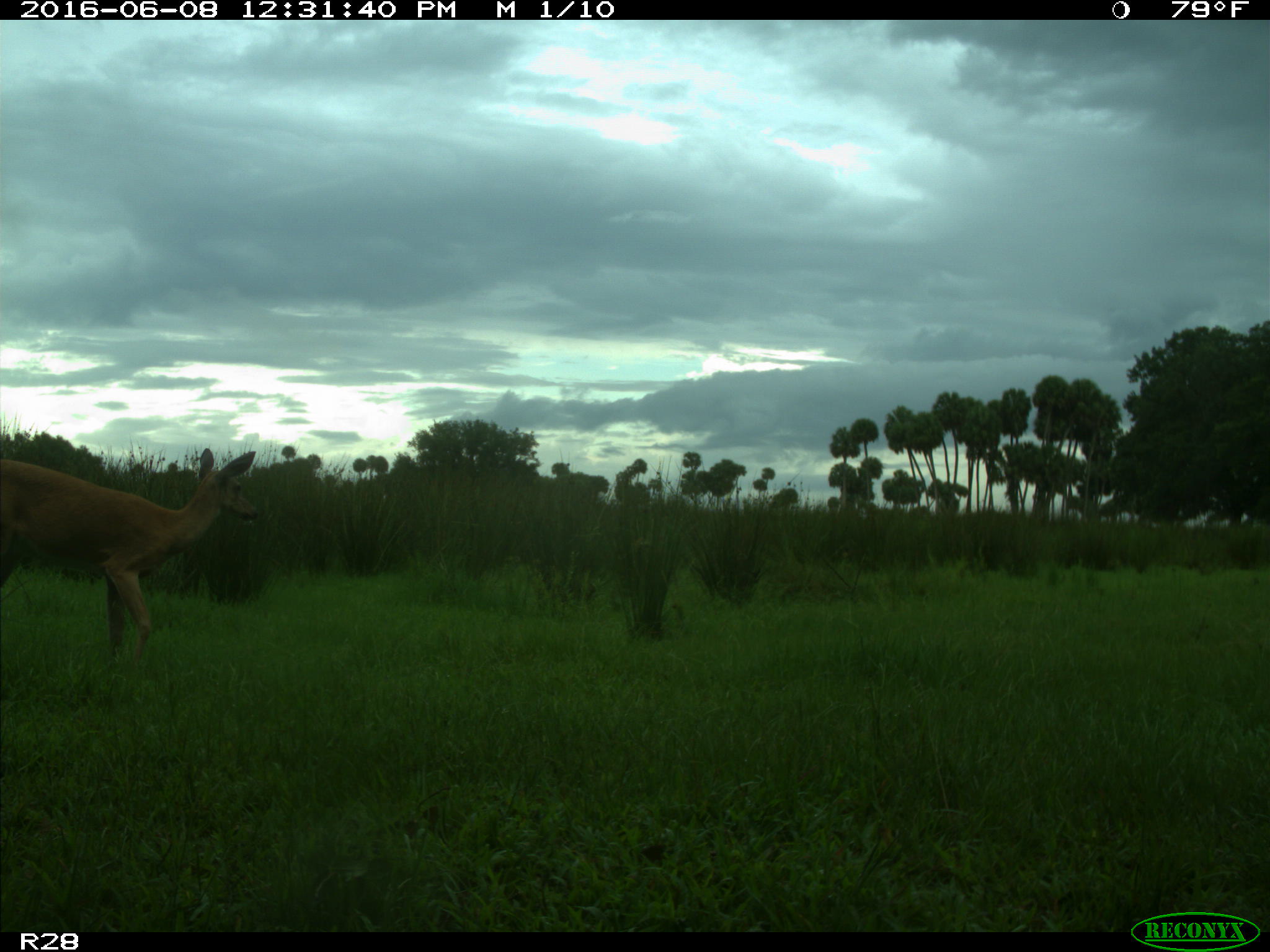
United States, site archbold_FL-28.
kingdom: Animalia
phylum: Chordata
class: Mammalia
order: Artiodactyla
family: Cervidae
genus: Odocoileus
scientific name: Odocoileus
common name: deer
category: unidentified deer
Unidentified deer (deer) (Odocoileus).